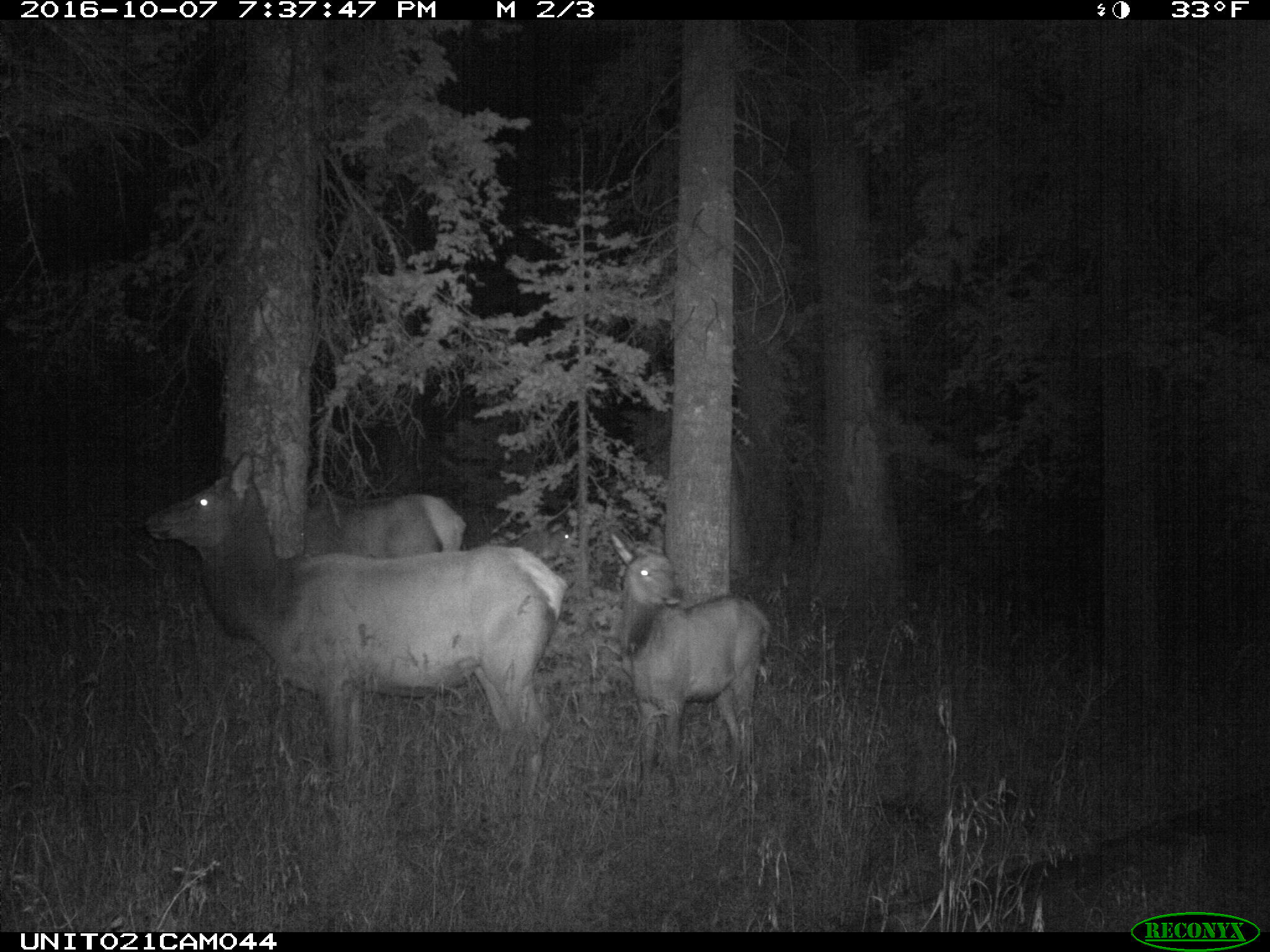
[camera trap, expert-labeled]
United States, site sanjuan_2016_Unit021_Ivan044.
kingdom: Animalia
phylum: Chordata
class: Mammalia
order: Artiodactyla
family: Cervidae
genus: Cervus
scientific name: Cervus elaphus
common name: red deer